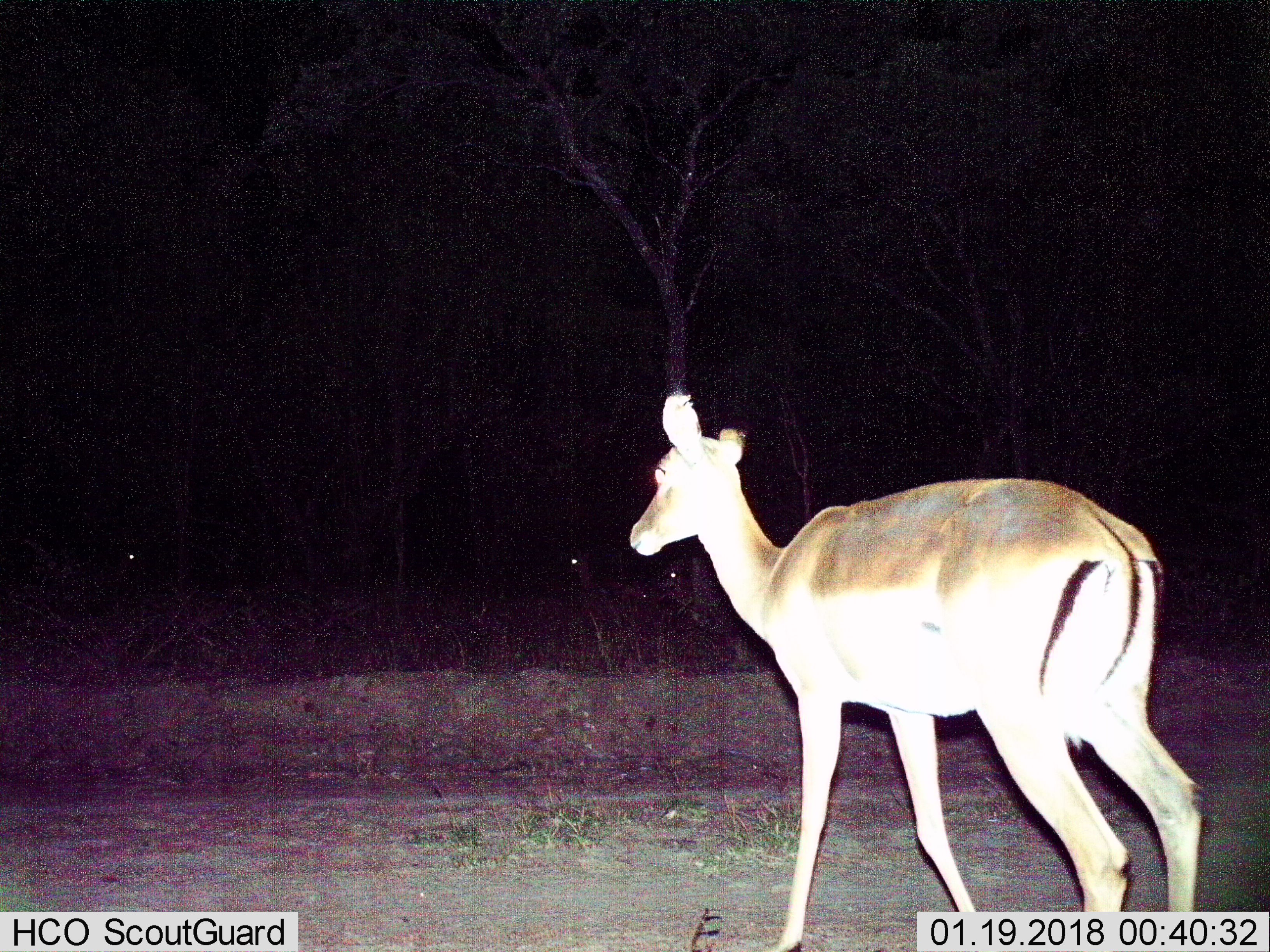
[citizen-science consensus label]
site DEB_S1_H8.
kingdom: Animalia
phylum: Chordata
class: Mammalia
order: Artiodactyla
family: Bovidae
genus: Aepyceros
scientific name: Aepyceros melampus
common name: impala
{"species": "impala (Aepyceros melampus)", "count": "1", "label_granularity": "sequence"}